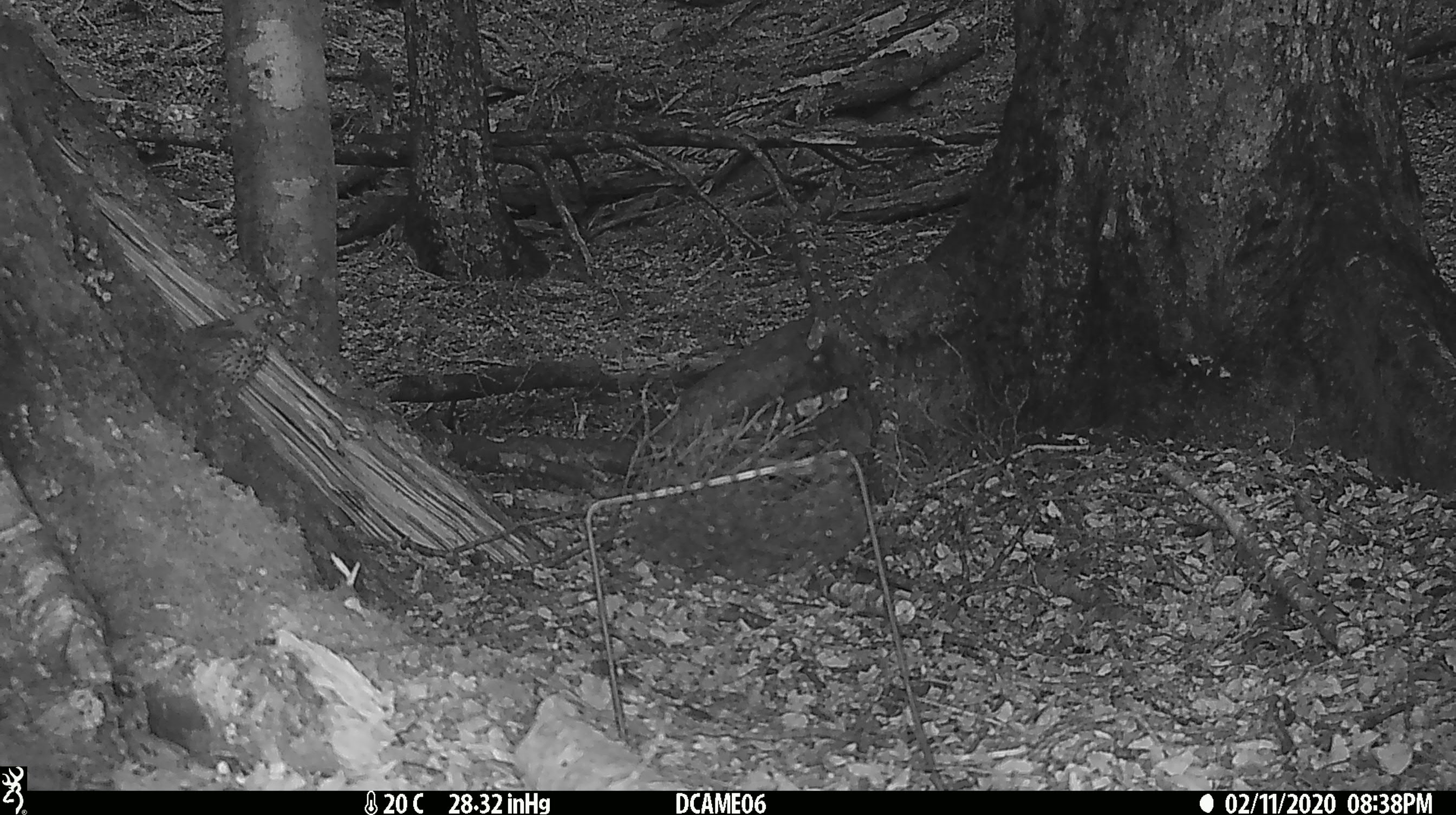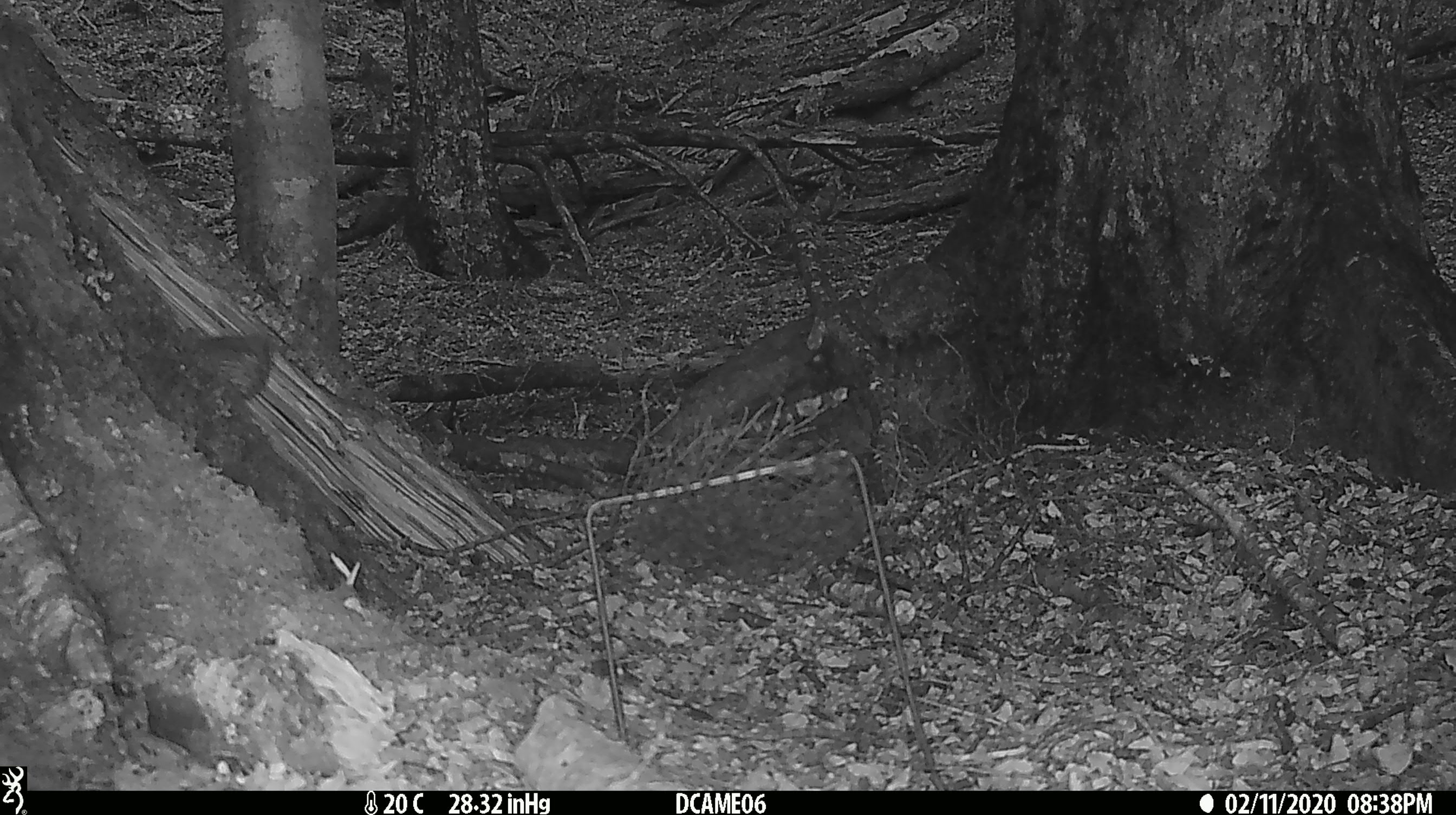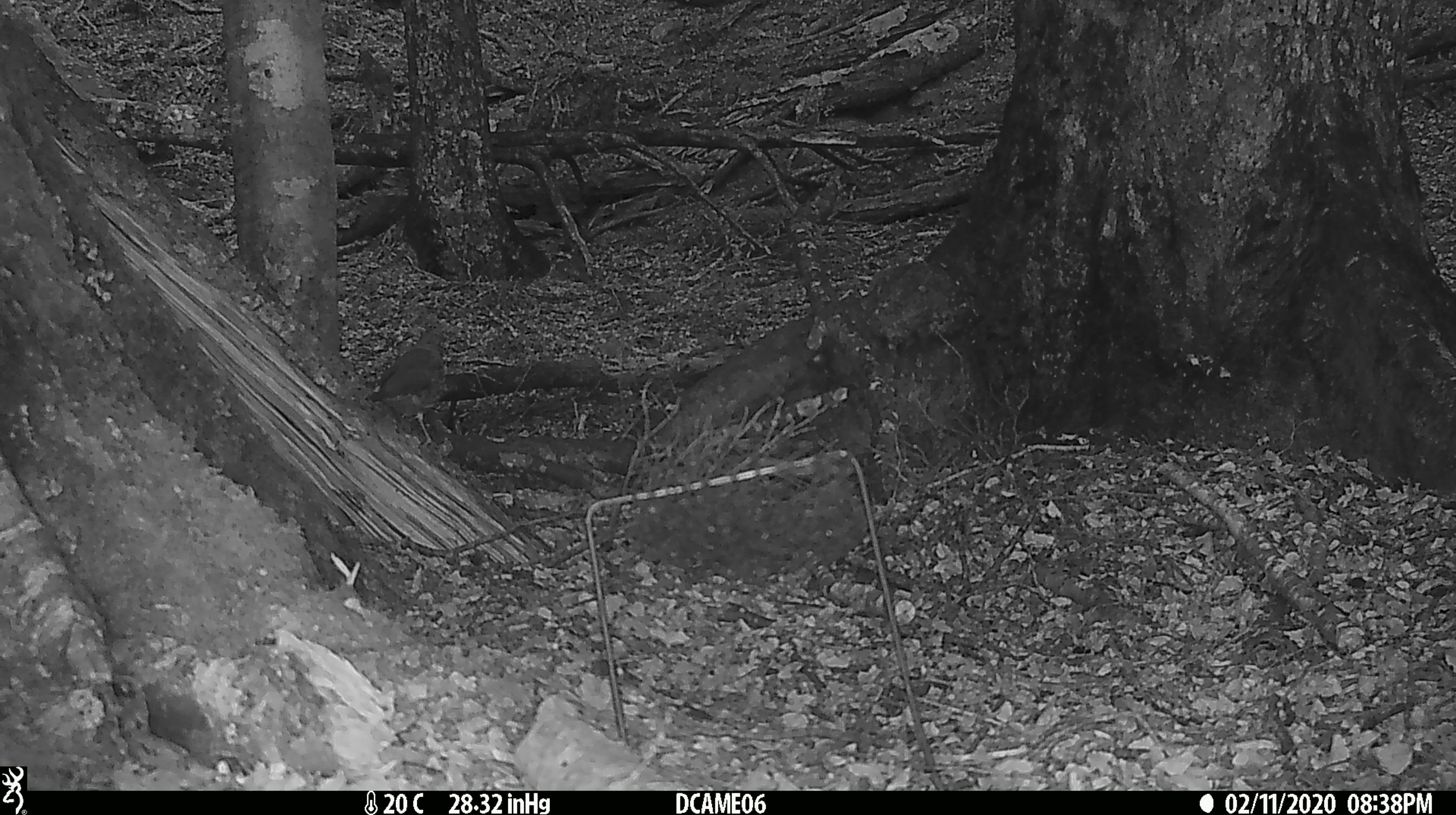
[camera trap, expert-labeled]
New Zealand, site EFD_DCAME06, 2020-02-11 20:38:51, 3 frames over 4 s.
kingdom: Animalia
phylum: Chordata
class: Aves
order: Passeriformes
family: Turdidae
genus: Turdus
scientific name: Turdus philomelos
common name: song thrush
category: thrush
Thrush (song thrush) (Turdus philomelos).